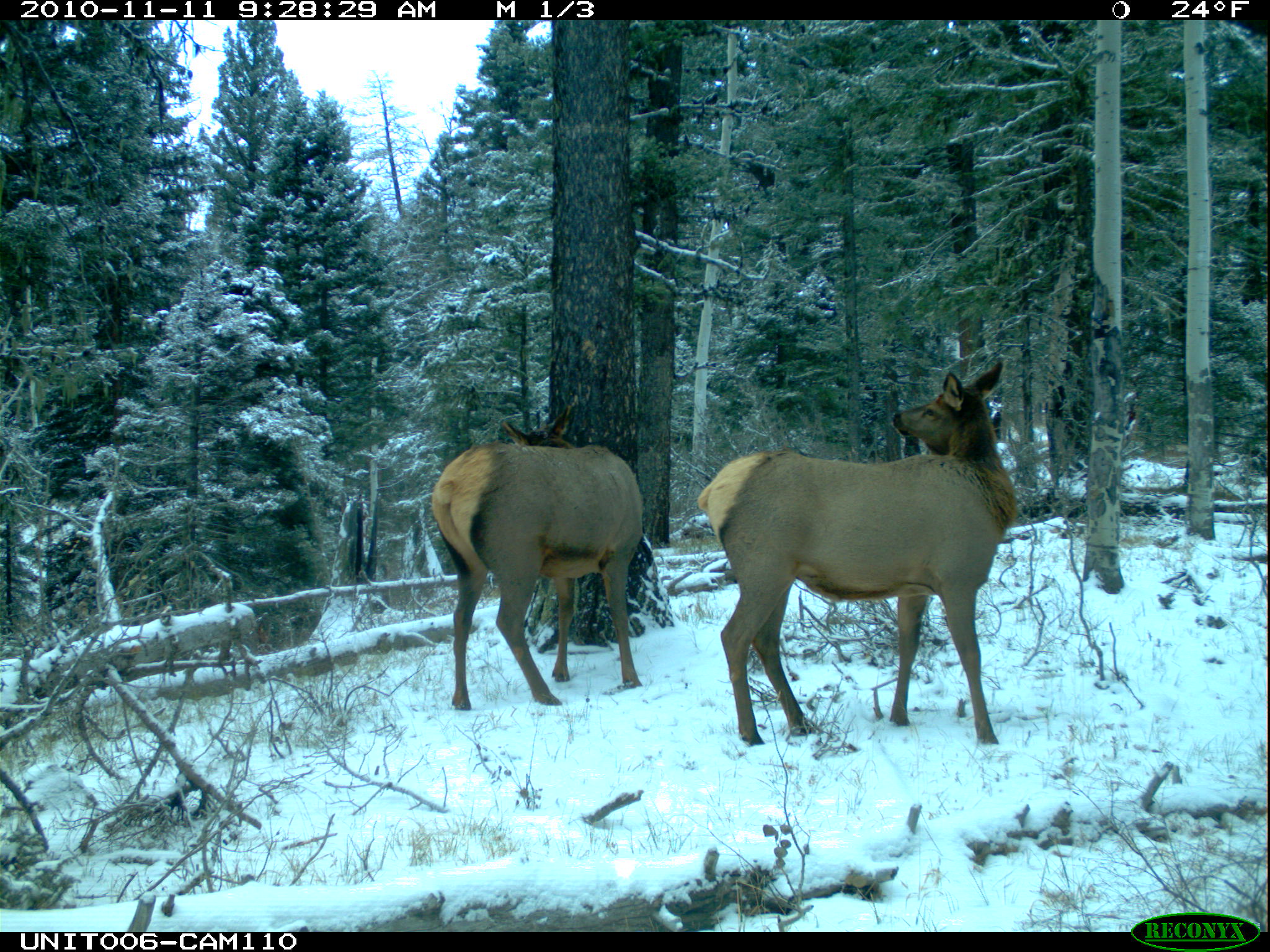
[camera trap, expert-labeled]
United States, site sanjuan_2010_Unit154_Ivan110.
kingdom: Animalia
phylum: Chordata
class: Mammalia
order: Artiodactyla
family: Cervidae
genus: Cervus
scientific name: Cervus elaphus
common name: red deer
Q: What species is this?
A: Cervus elaphus (red deer).